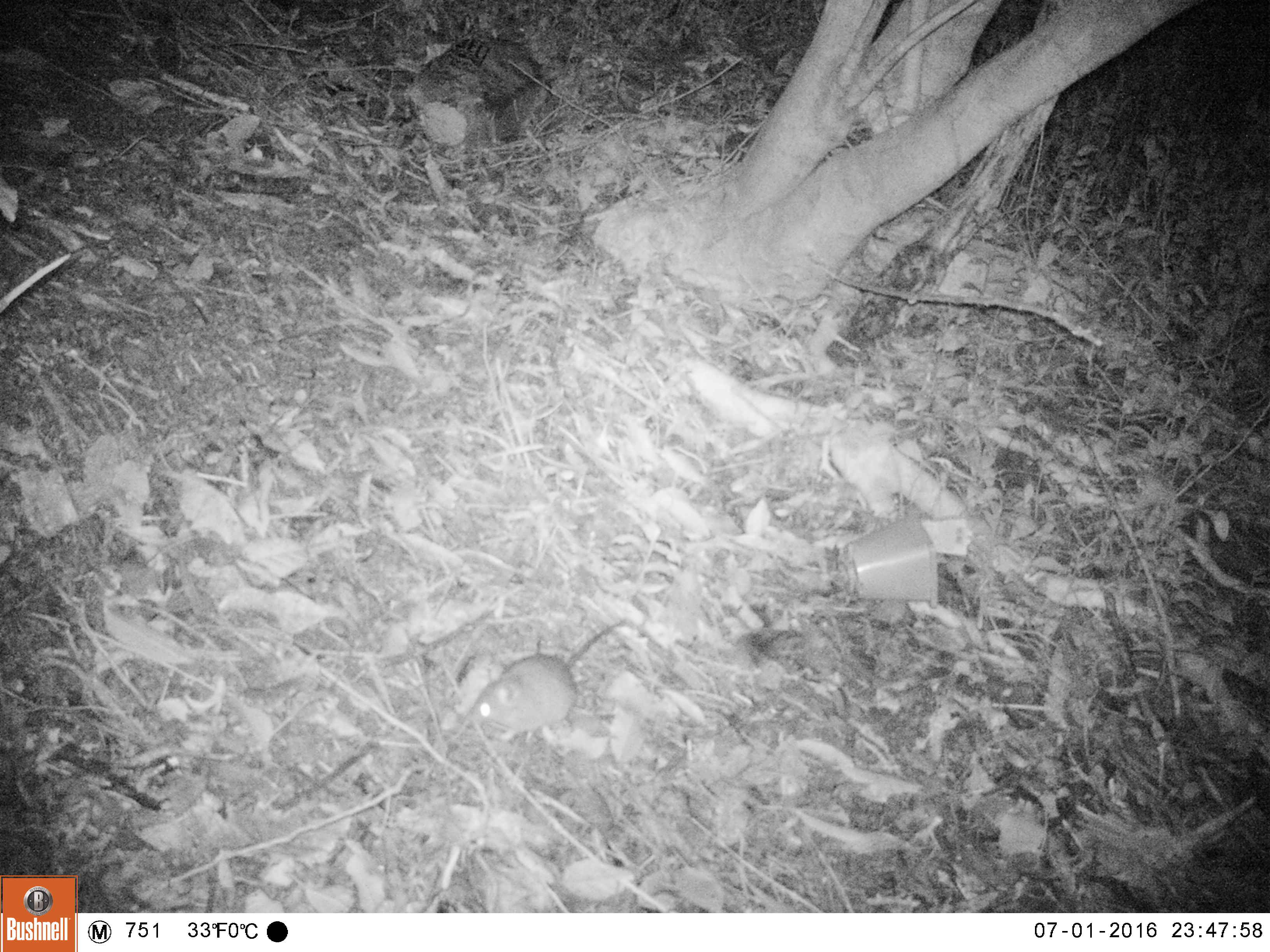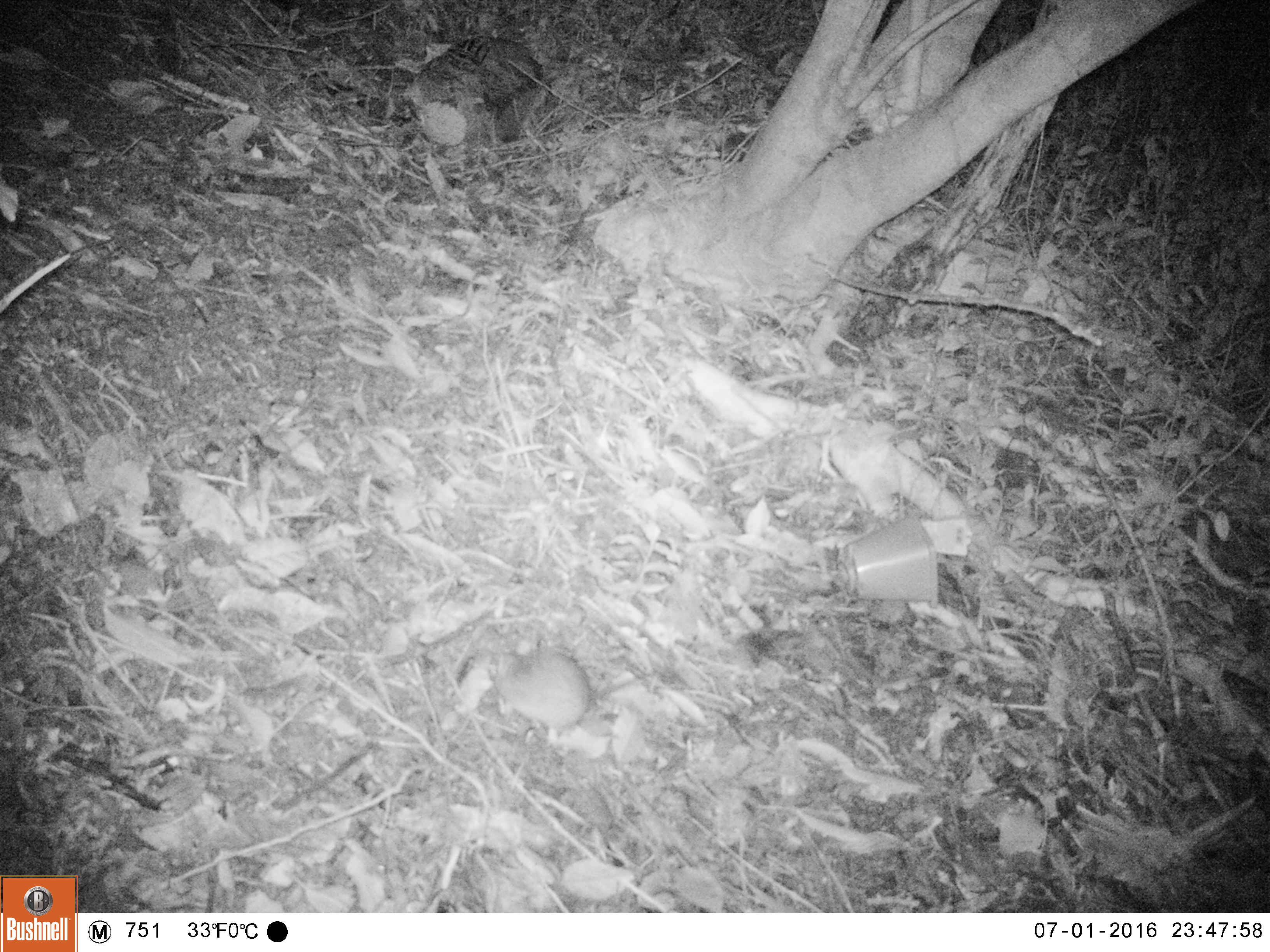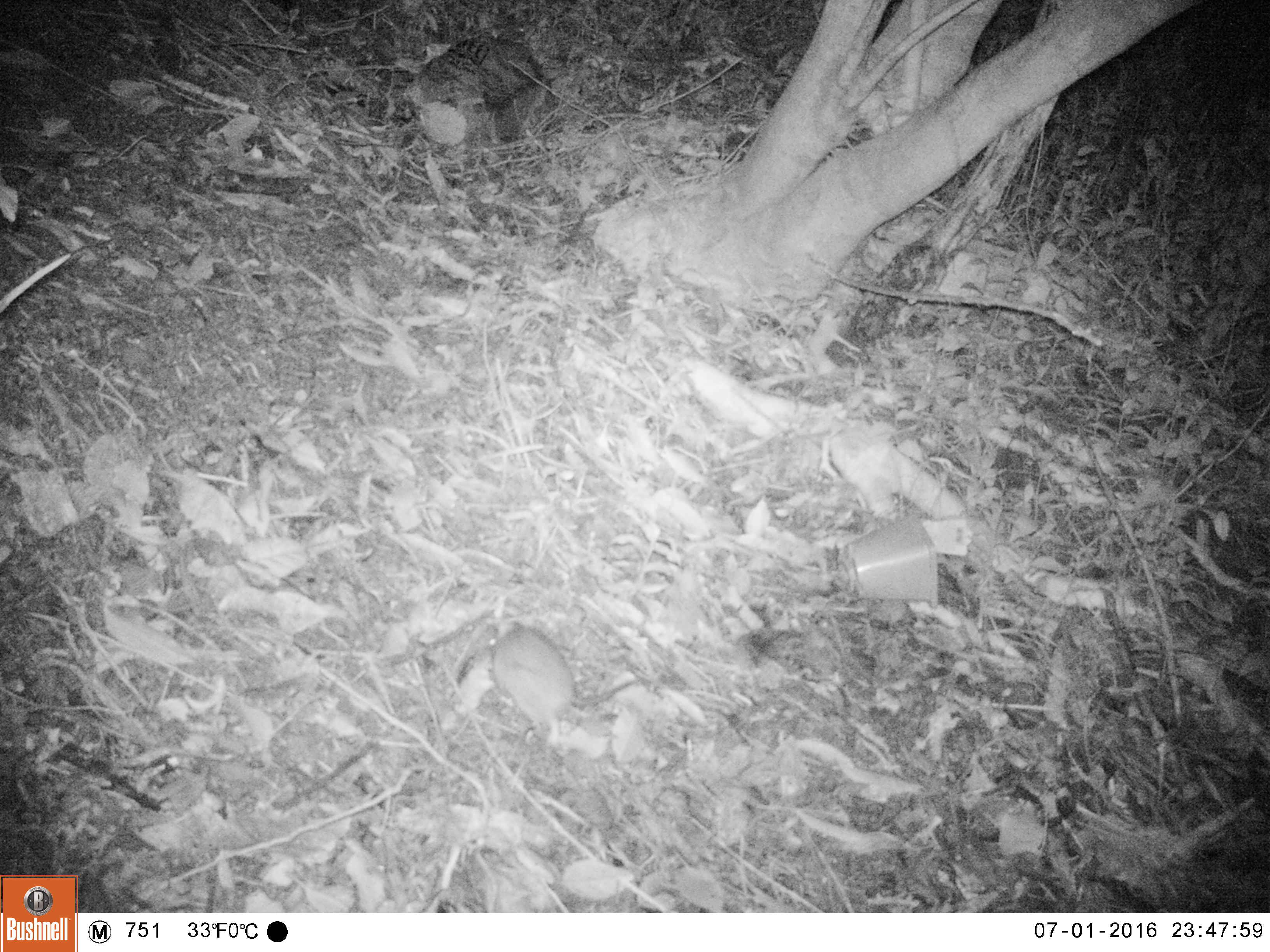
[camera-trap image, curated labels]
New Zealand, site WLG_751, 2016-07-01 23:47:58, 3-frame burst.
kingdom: Animalia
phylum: Chordata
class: Mammalia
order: Rodentia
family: Muridae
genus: Rattus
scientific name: Rattus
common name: rat